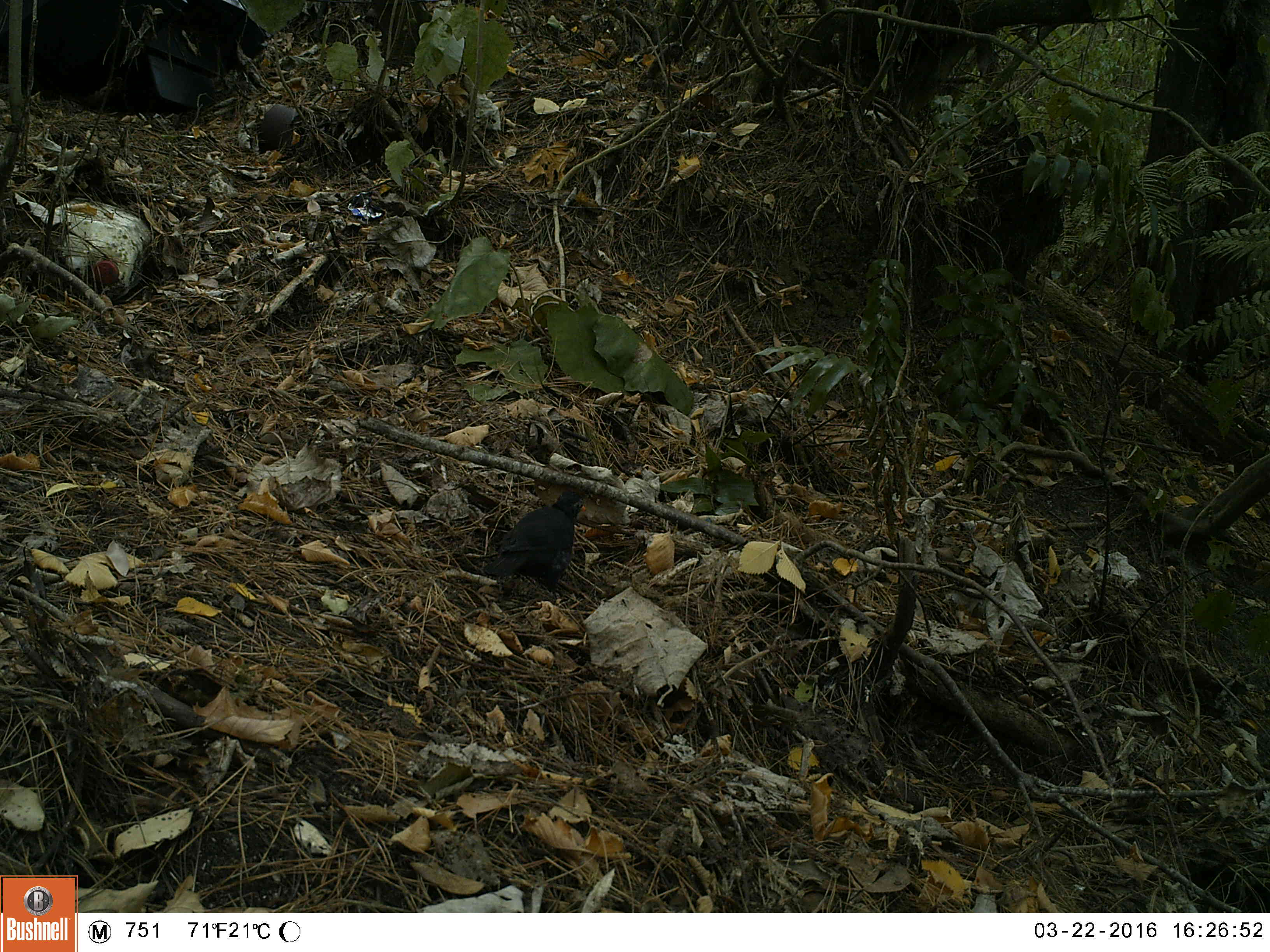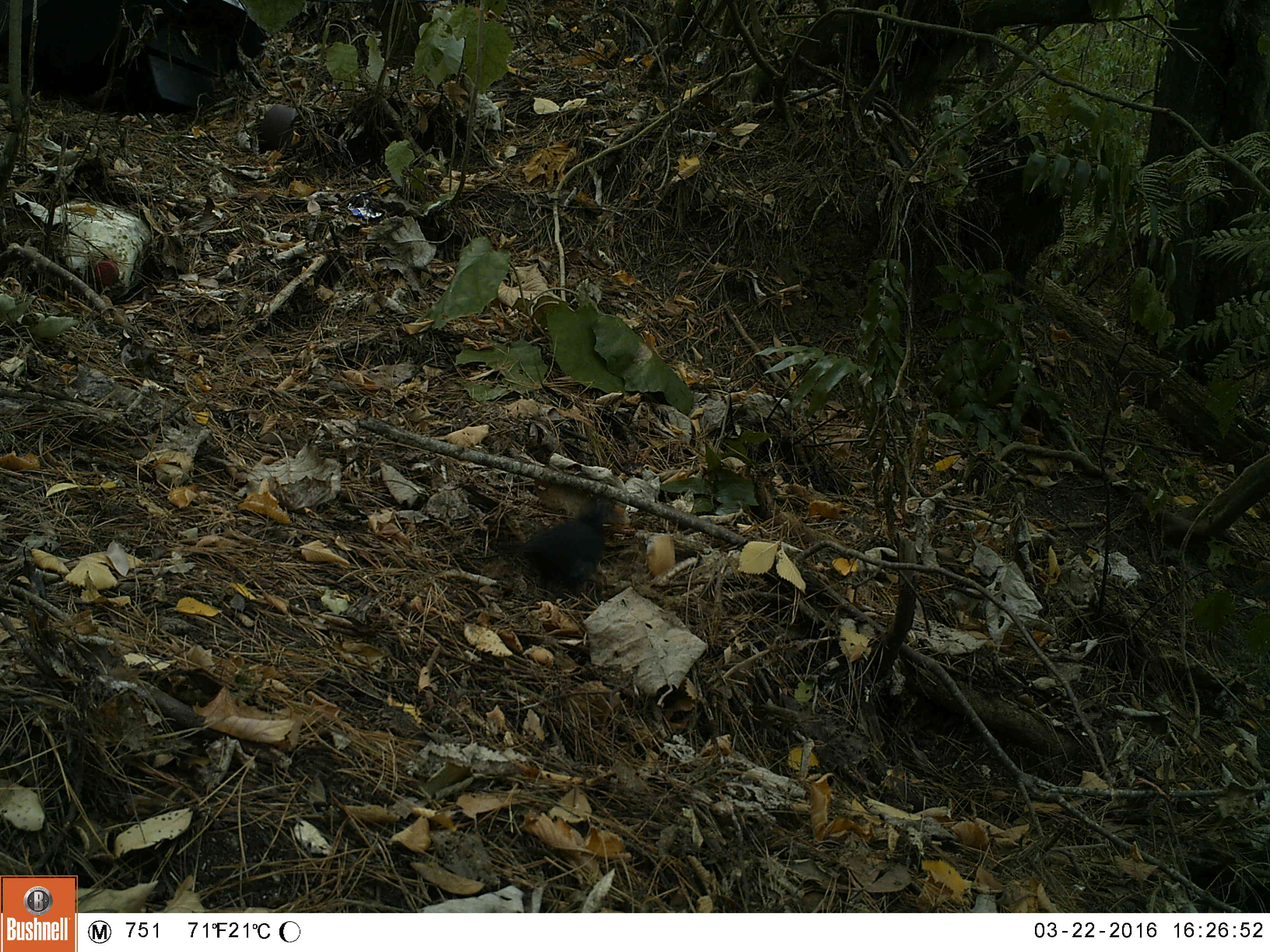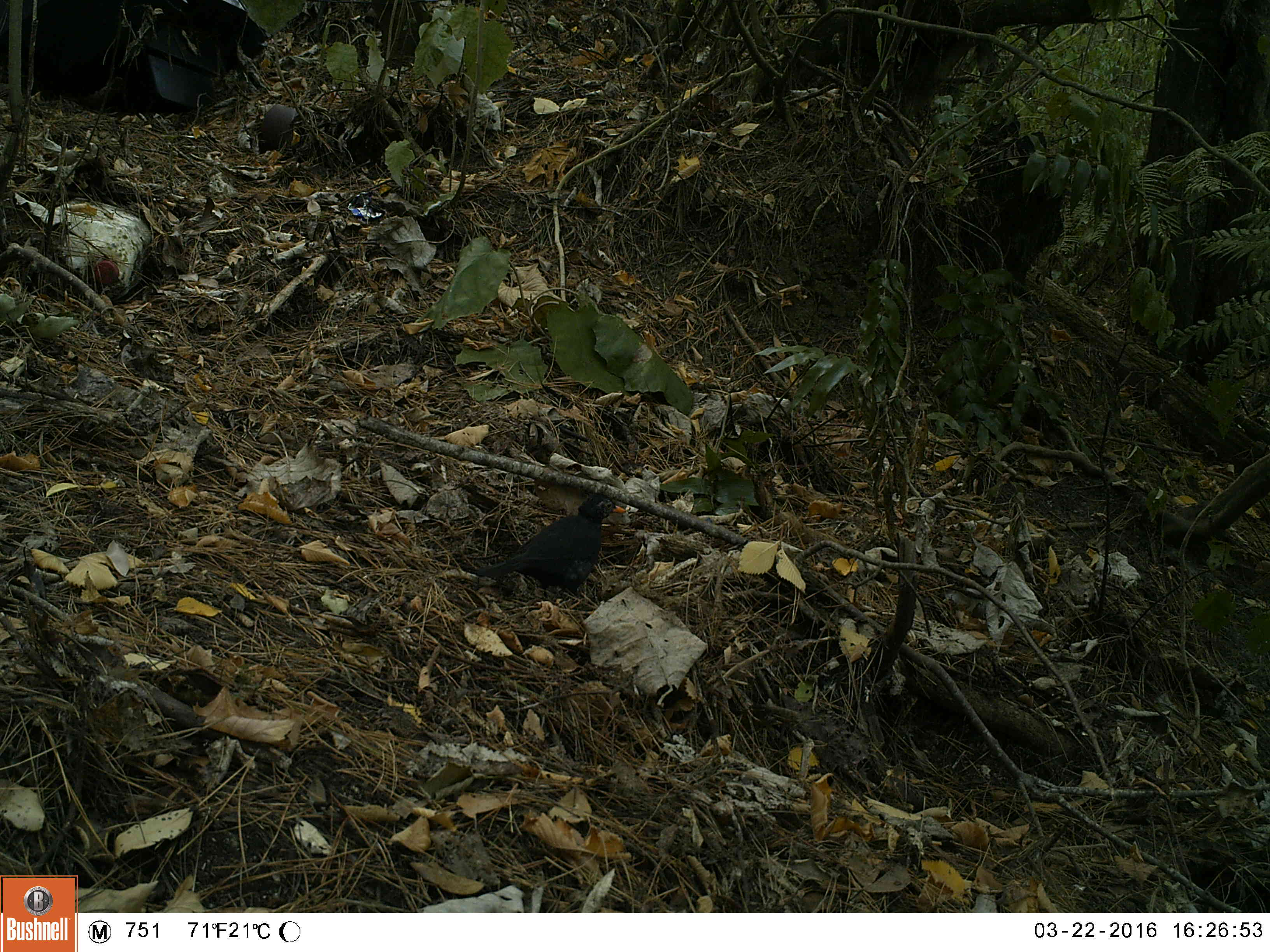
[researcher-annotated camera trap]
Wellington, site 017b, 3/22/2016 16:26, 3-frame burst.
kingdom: Animalia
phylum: Chordata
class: Aves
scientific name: Aves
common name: bird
Bird (Aves).